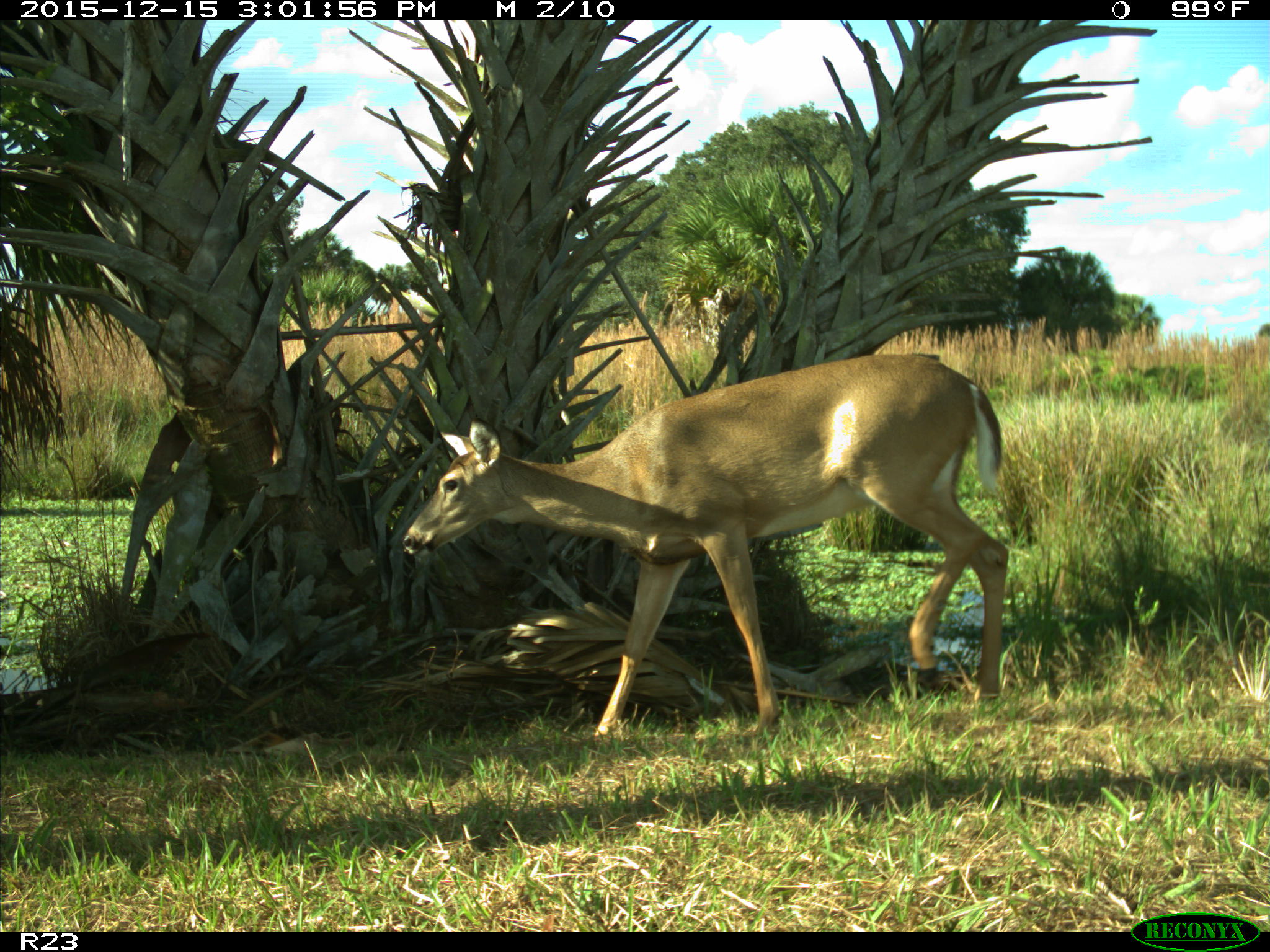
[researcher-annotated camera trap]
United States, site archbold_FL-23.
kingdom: Animalia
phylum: Chordata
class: Mammalia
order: Artiodactyla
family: Cervidae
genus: Odocoileus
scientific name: Odocoileus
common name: deer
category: unidentified deer